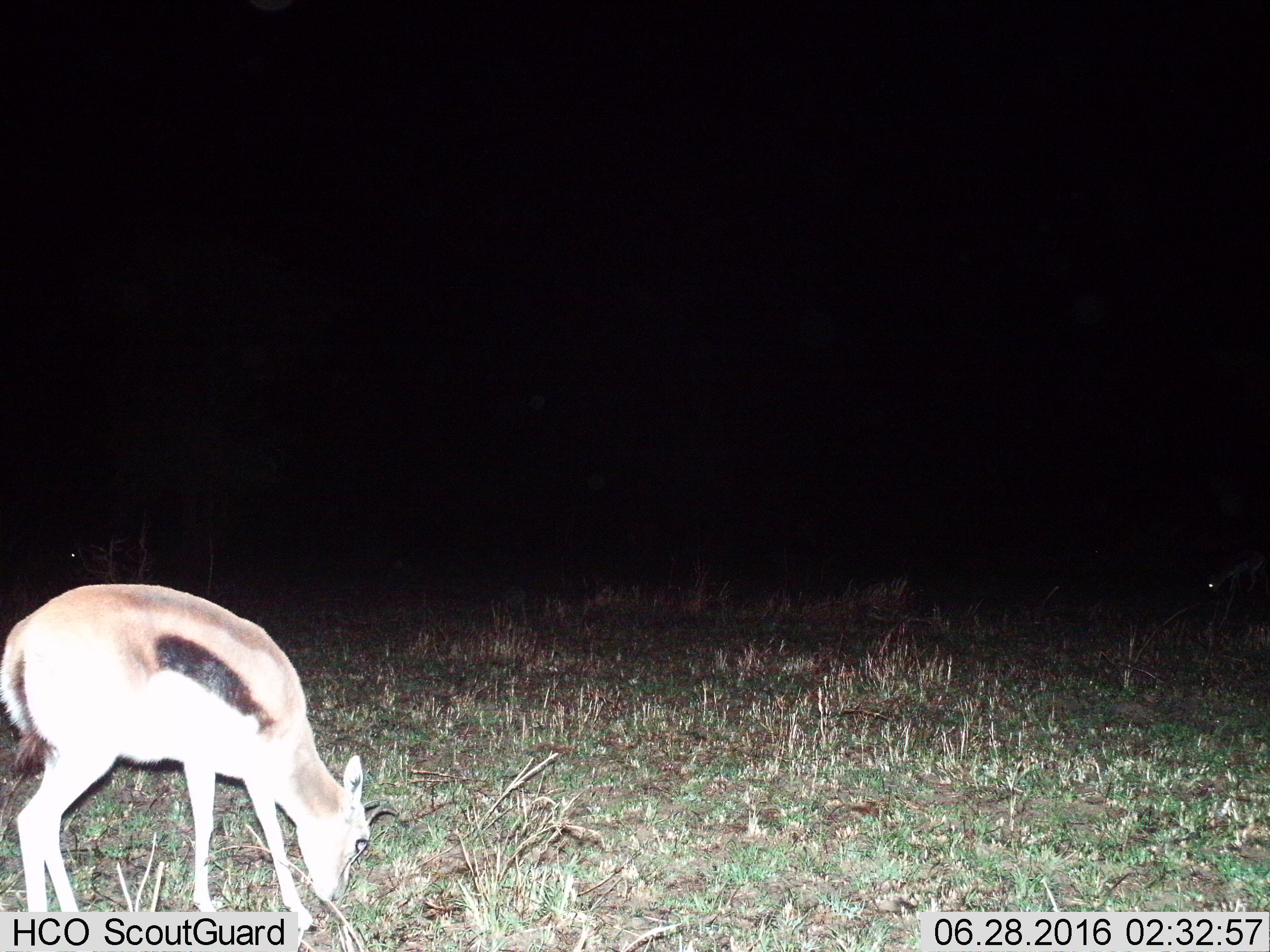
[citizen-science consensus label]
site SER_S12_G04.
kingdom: Animalia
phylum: Chordata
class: Mammalia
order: Artiodactyla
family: Bovidae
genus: Eudorcas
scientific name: Eudorcas thomsonii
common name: thomson's gazelle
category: gazellethomsons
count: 1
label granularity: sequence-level